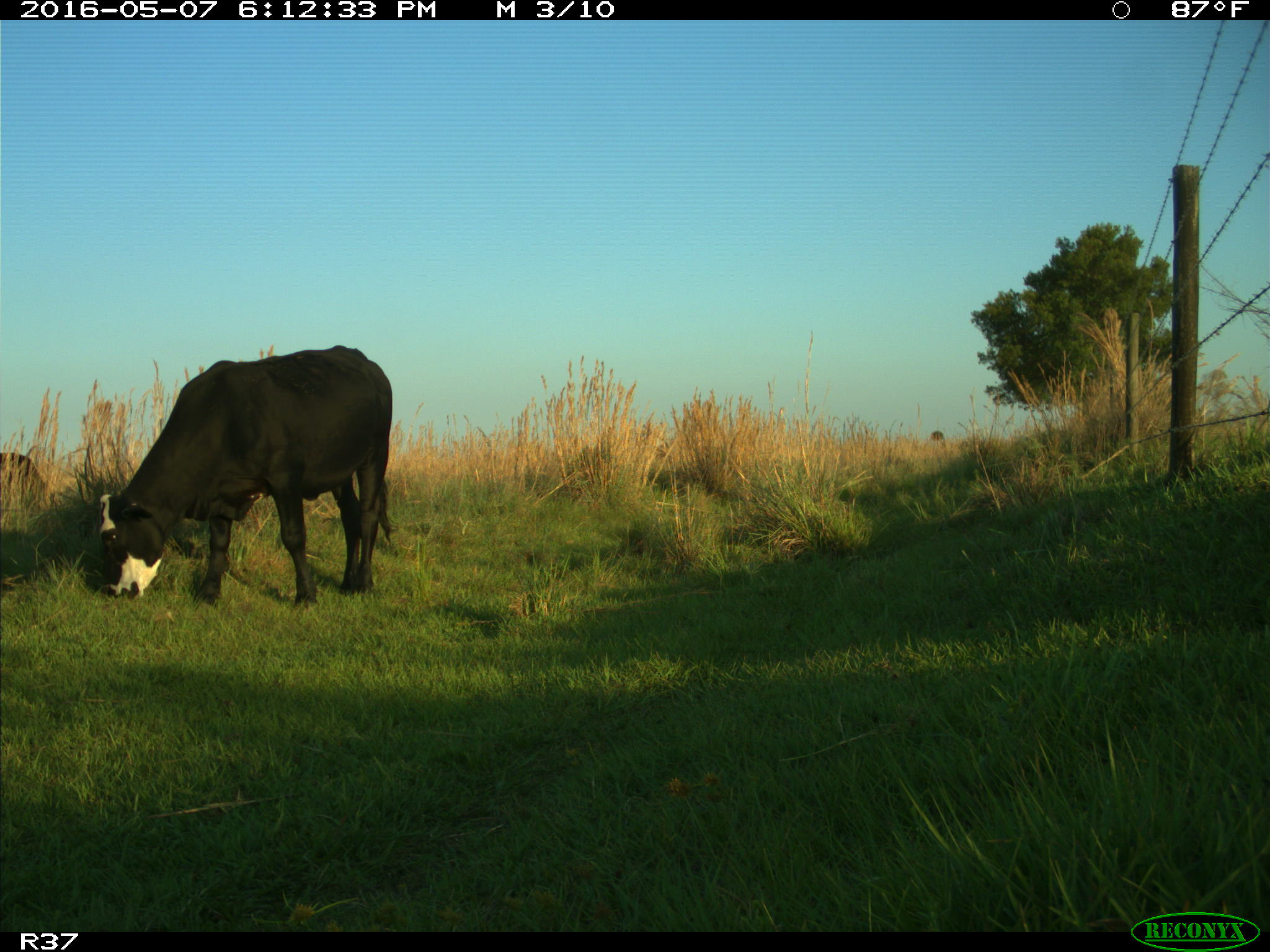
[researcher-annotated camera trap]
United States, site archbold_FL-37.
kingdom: Animalia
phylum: Chordata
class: Mammalia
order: Artiodactyla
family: Bovidae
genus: Bos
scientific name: Bos taurus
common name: domestic cow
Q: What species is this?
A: Bos taurus (domestic cow).